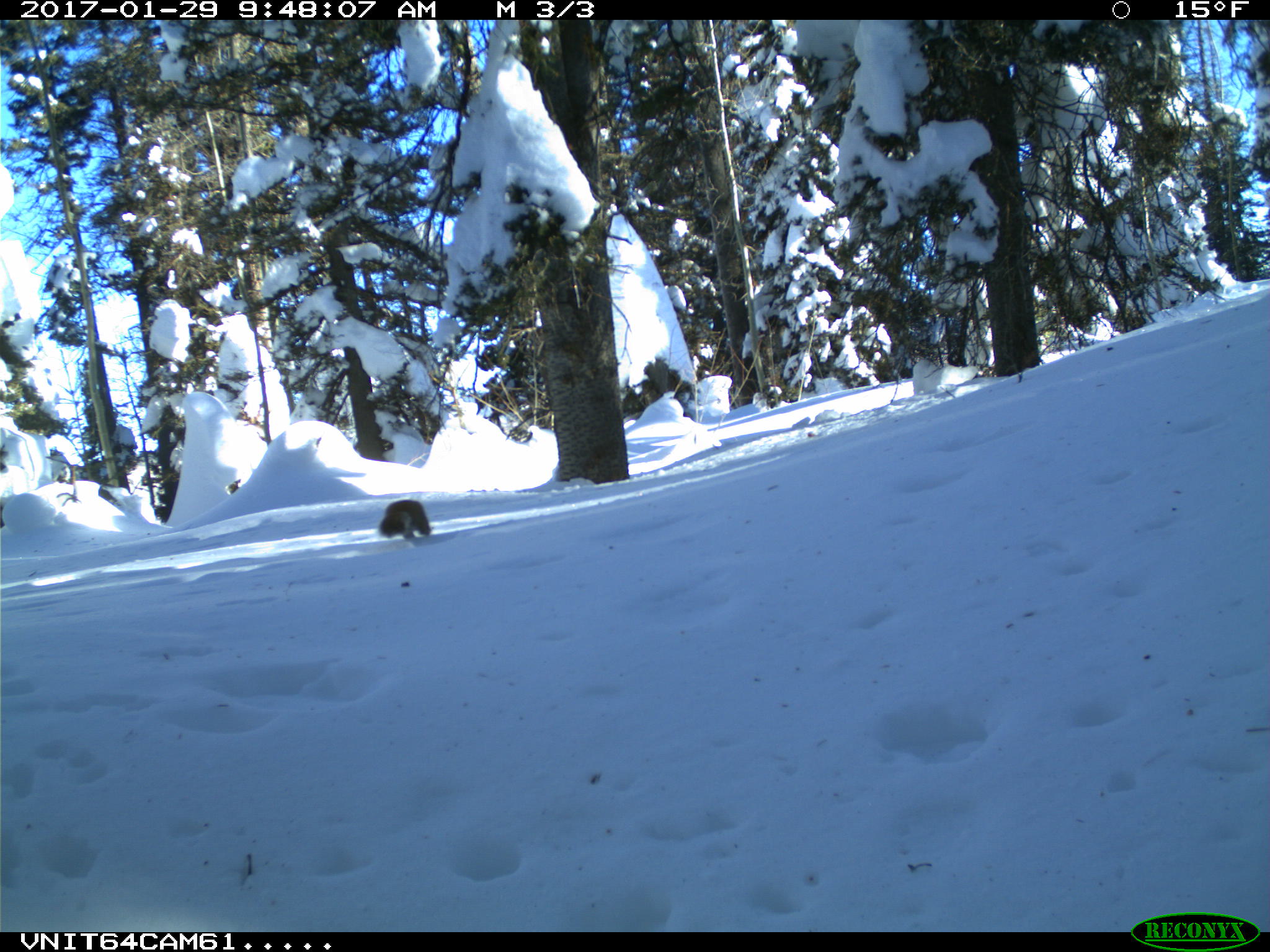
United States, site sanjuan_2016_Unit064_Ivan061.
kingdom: Animalia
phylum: Chordata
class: Mammalia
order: Rodentia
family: Sciuridae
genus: Tamiasciurus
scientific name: Tamiasciurus hudsonicus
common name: american red squirrel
Tamiasciurus hudsonicus (american red squirrel).